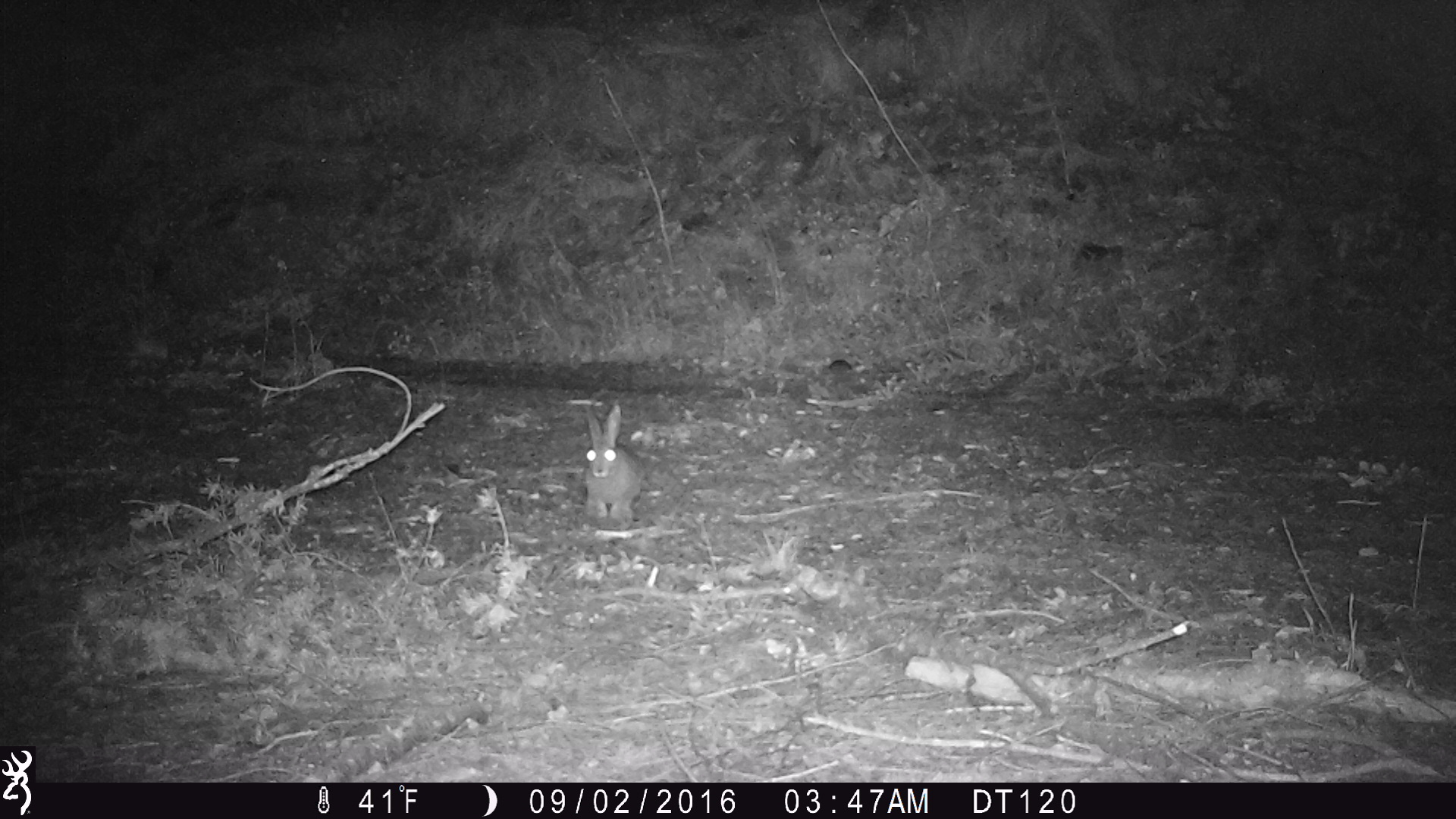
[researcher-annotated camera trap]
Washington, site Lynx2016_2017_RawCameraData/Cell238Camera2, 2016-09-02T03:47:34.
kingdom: Animalia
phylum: Chordata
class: Mammalia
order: Lagomorpha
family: Leporidae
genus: Lepus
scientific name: Lepus americanus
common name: snowshoe hare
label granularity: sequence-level